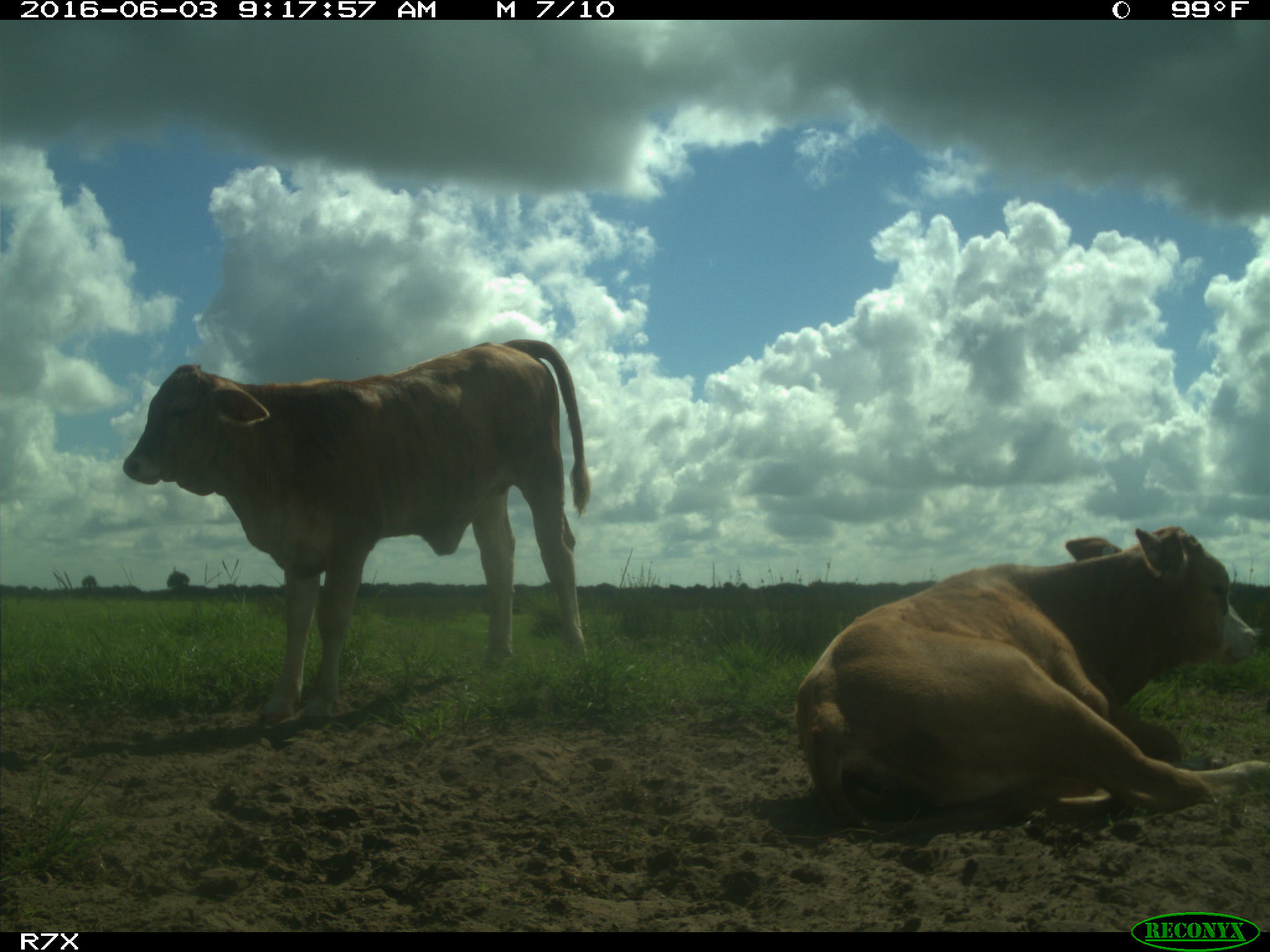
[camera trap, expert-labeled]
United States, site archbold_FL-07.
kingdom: Animalia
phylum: Chordata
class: Mammalia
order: Artiodactyla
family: Bovidae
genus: Bos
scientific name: Bos taurus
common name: domestic cow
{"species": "Bos taurus (domestic cow)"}